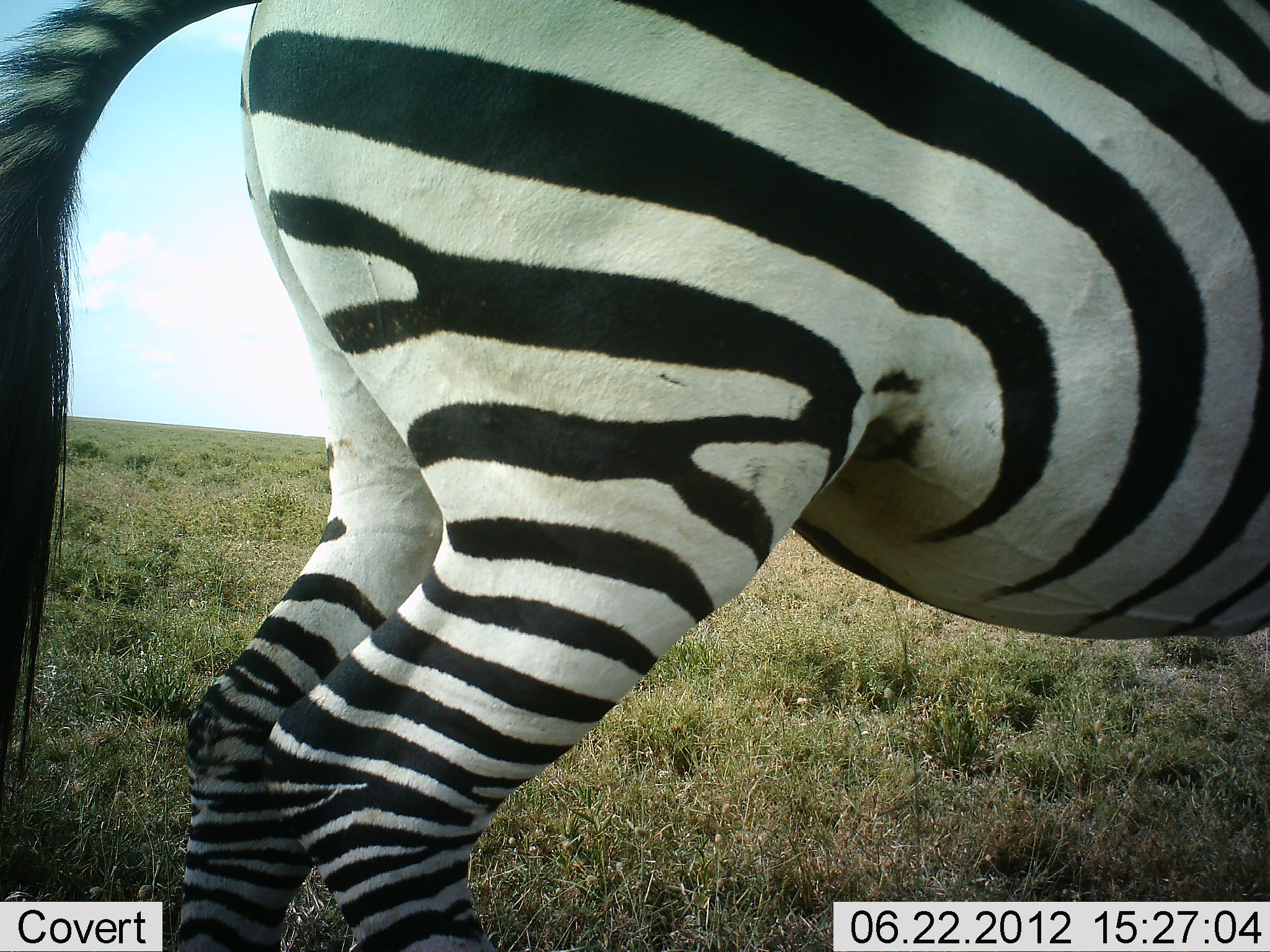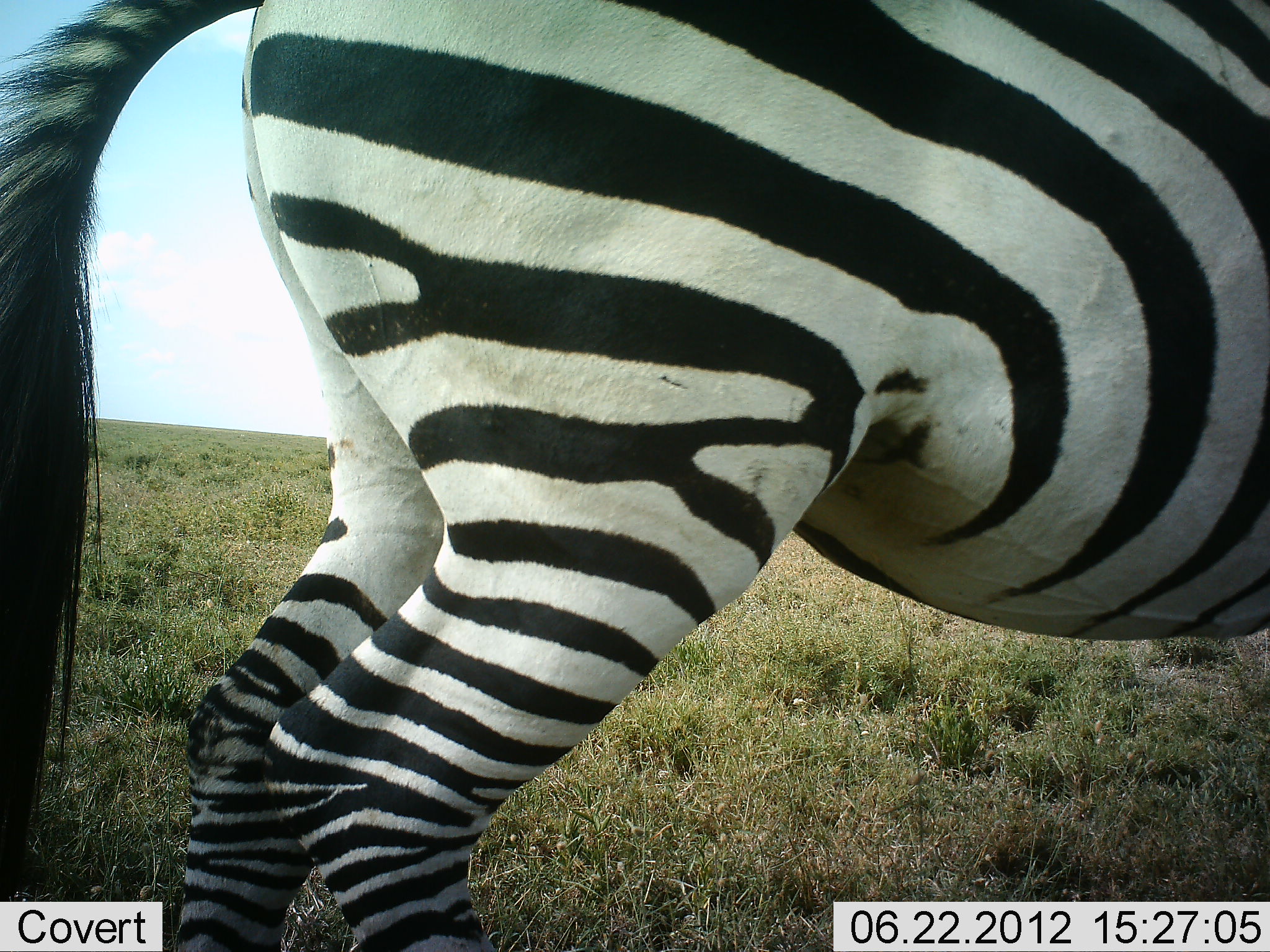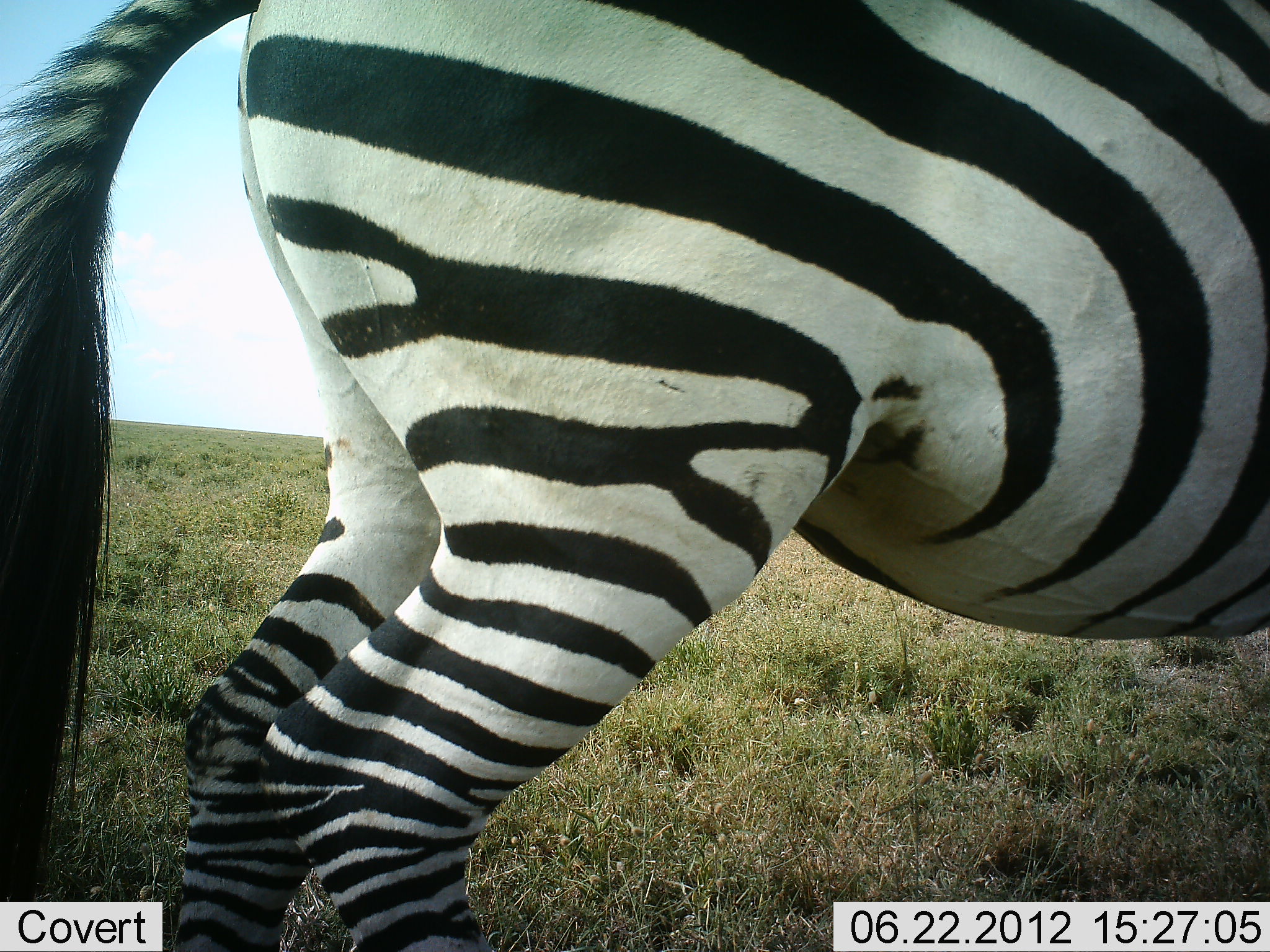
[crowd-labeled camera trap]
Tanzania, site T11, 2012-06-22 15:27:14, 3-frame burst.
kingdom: Animalia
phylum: Chordata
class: Mammalia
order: Perissodactyla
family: Equidae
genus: Equus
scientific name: Equus quagga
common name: plains zebra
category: zebra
Zebra (plains zebra) (Equus quagga), count 1. Behavior (volunteer vote fractions): standing 100%, resting 0%, moving 0%, interacting 0%. Young present (vote fraction): 0%. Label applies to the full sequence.